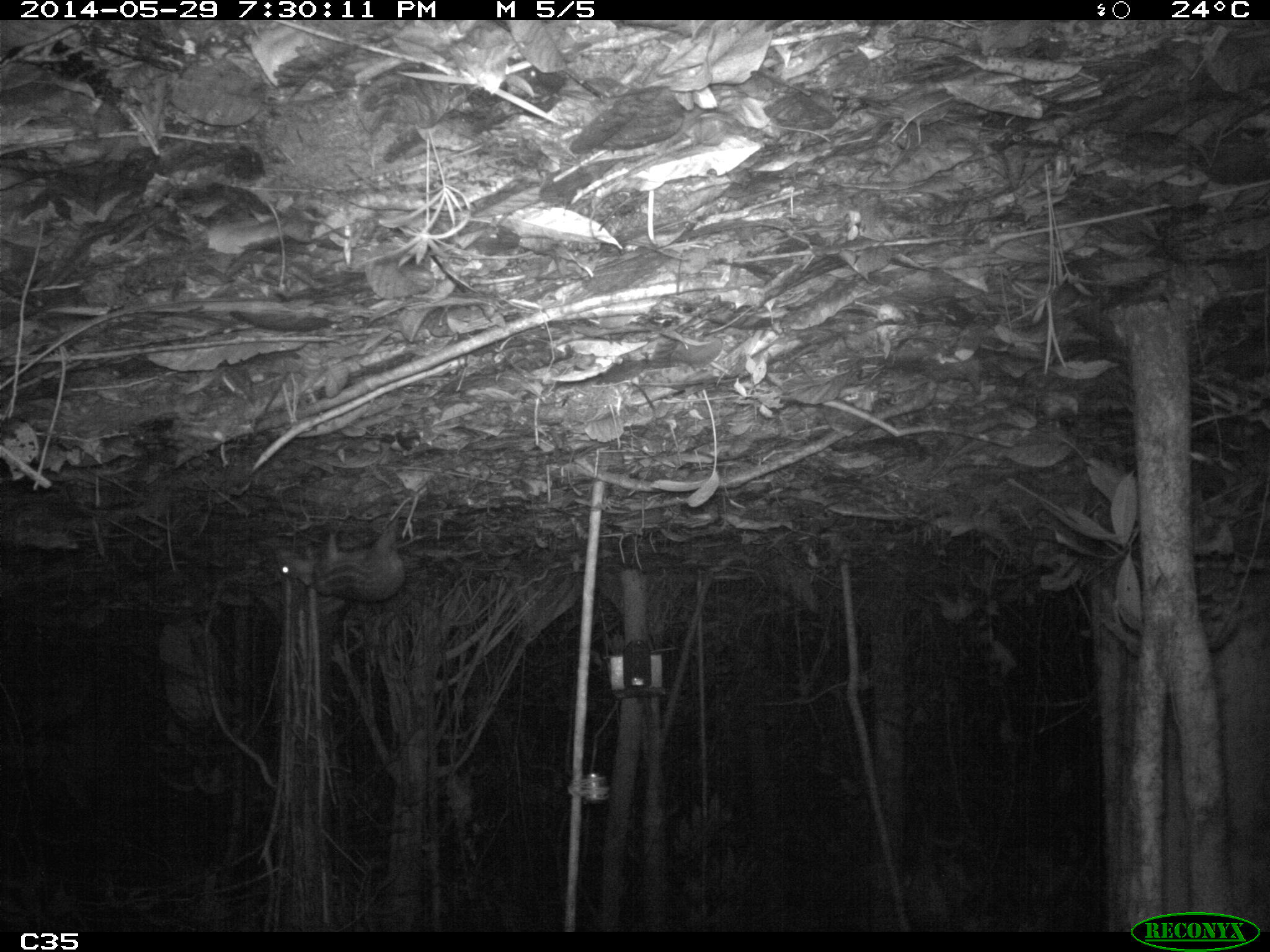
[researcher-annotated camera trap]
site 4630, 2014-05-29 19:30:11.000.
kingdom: Animalia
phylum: Chordata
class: Mammalia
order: Rodentia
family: Cuniculidae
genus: Cuniculus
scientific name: Cuniculus paca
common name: spotted paca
Cuniculus paca (spotted paca), count 1, age adult.